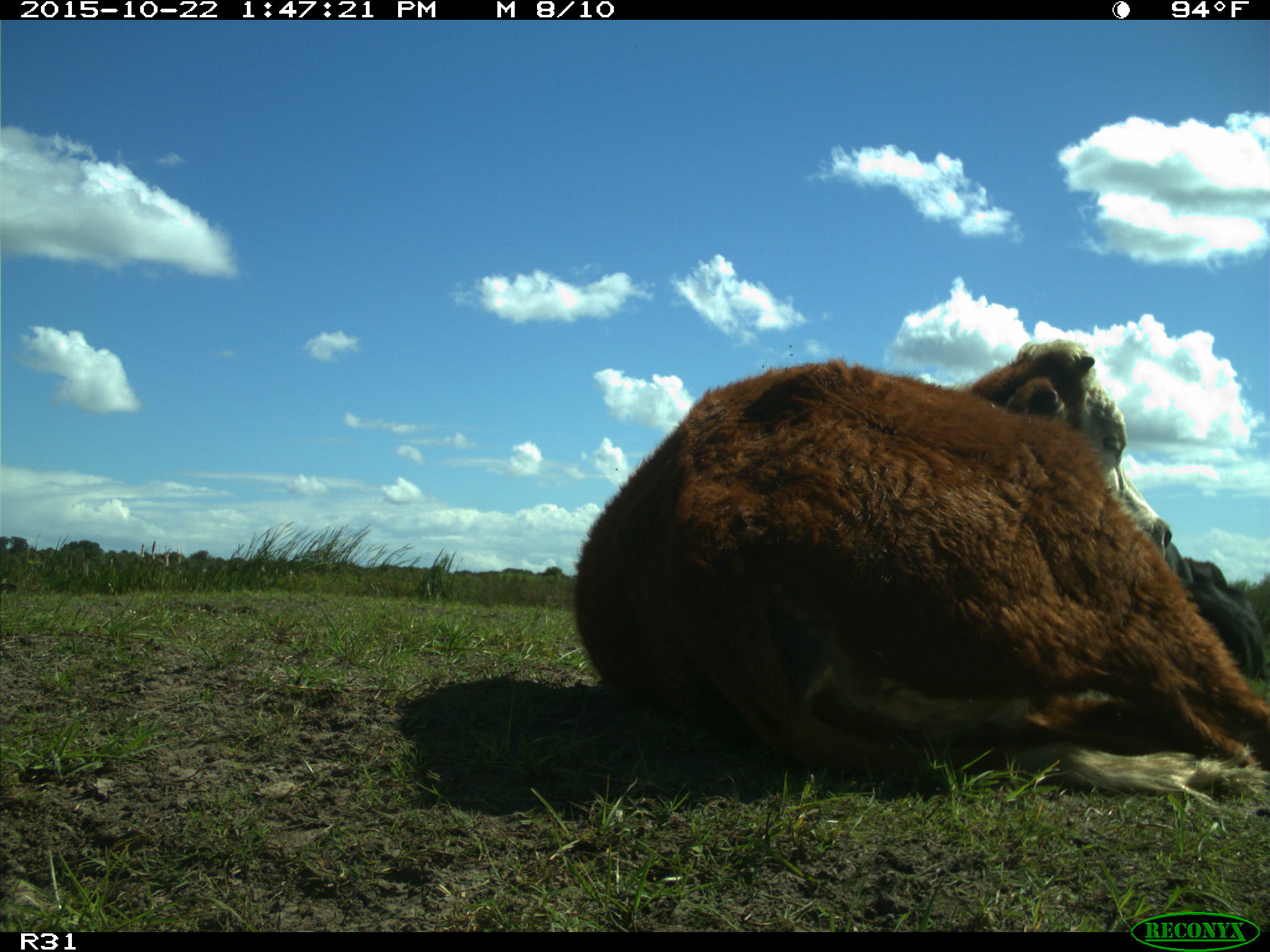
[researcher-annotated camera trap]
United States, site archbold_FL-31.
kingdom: Animalia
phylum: Chordata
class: Mammalia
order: Artiodactyla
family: Bovidae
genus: Bos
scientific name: Bos taurus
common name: domestic cow